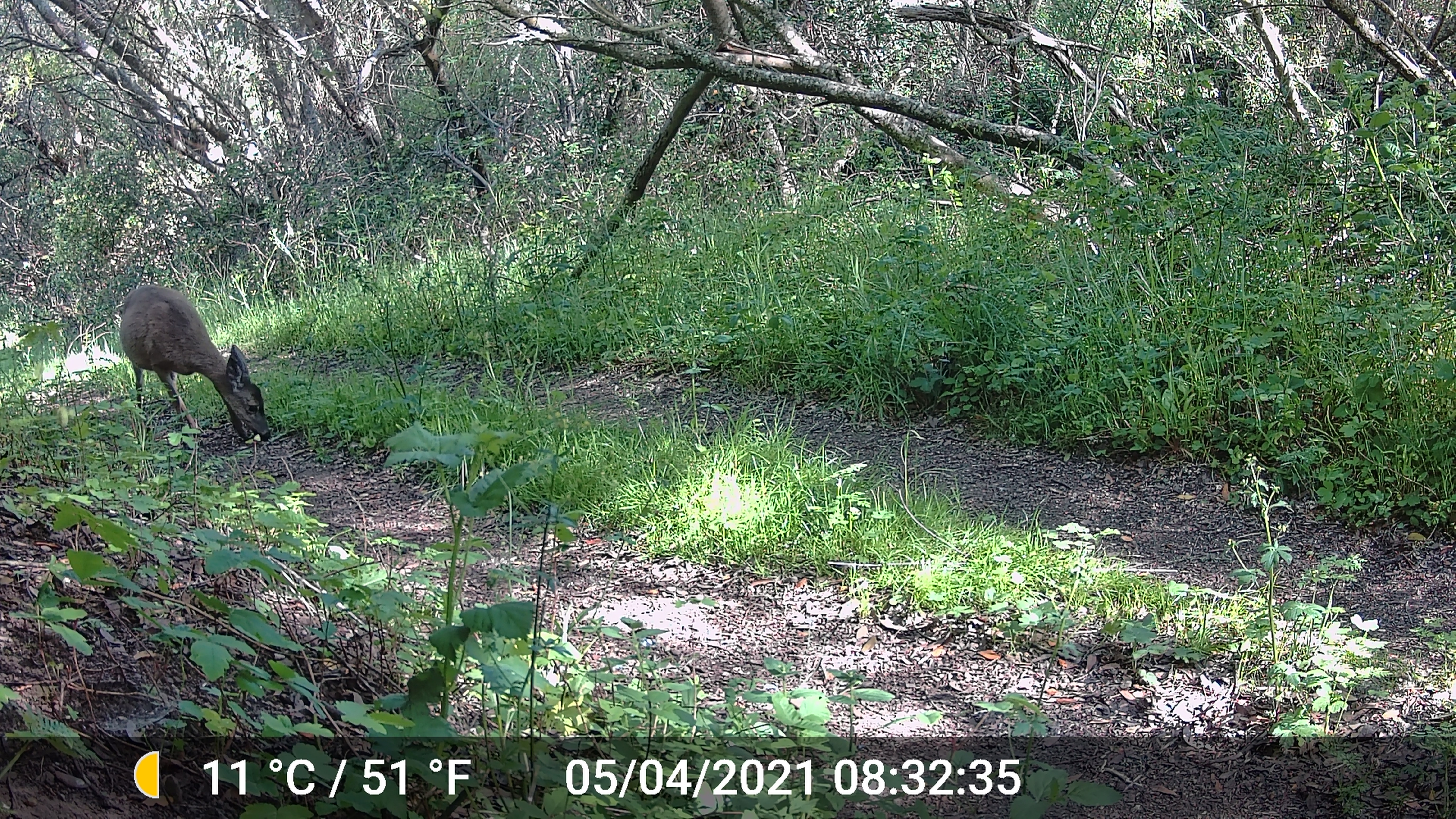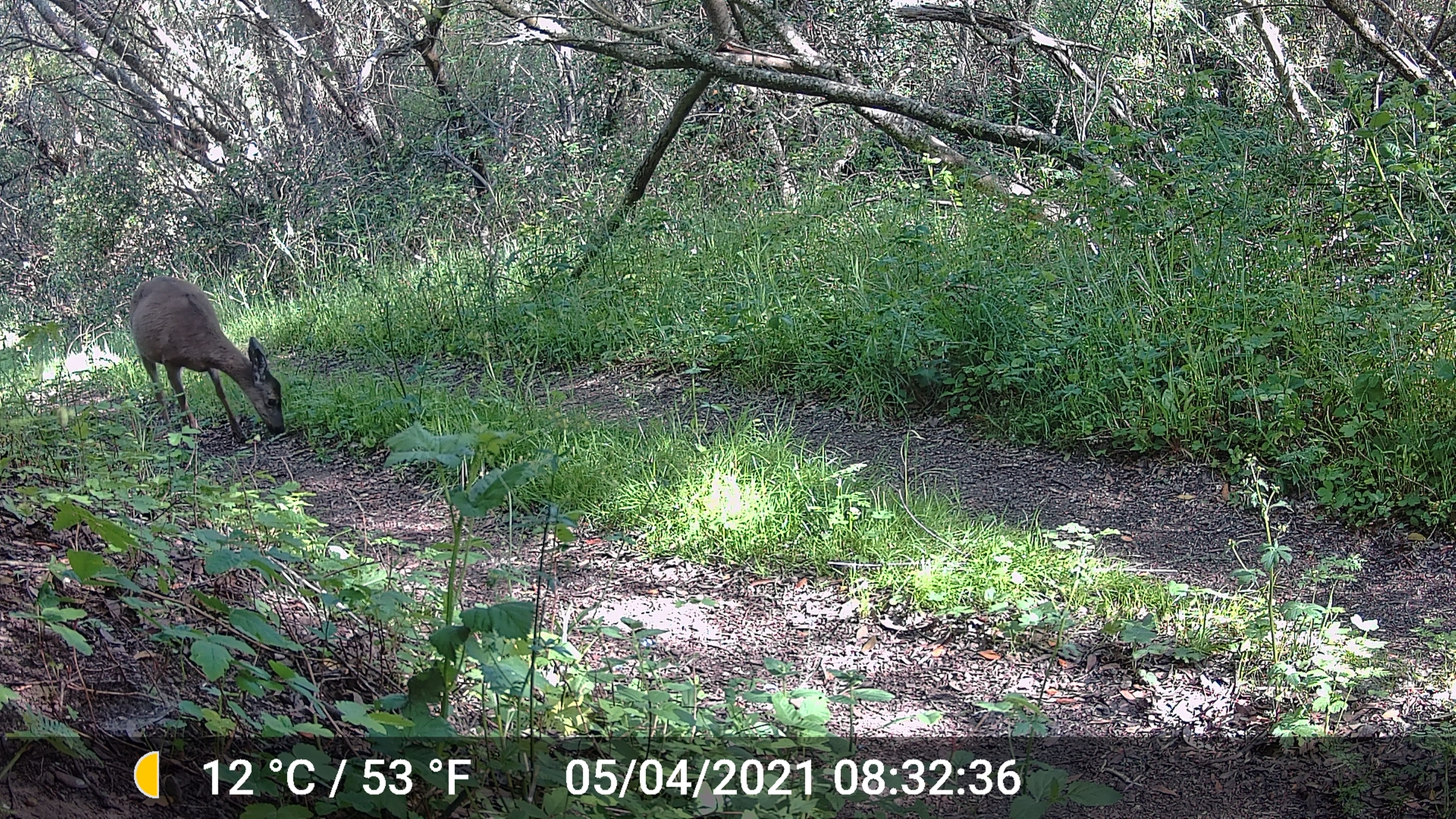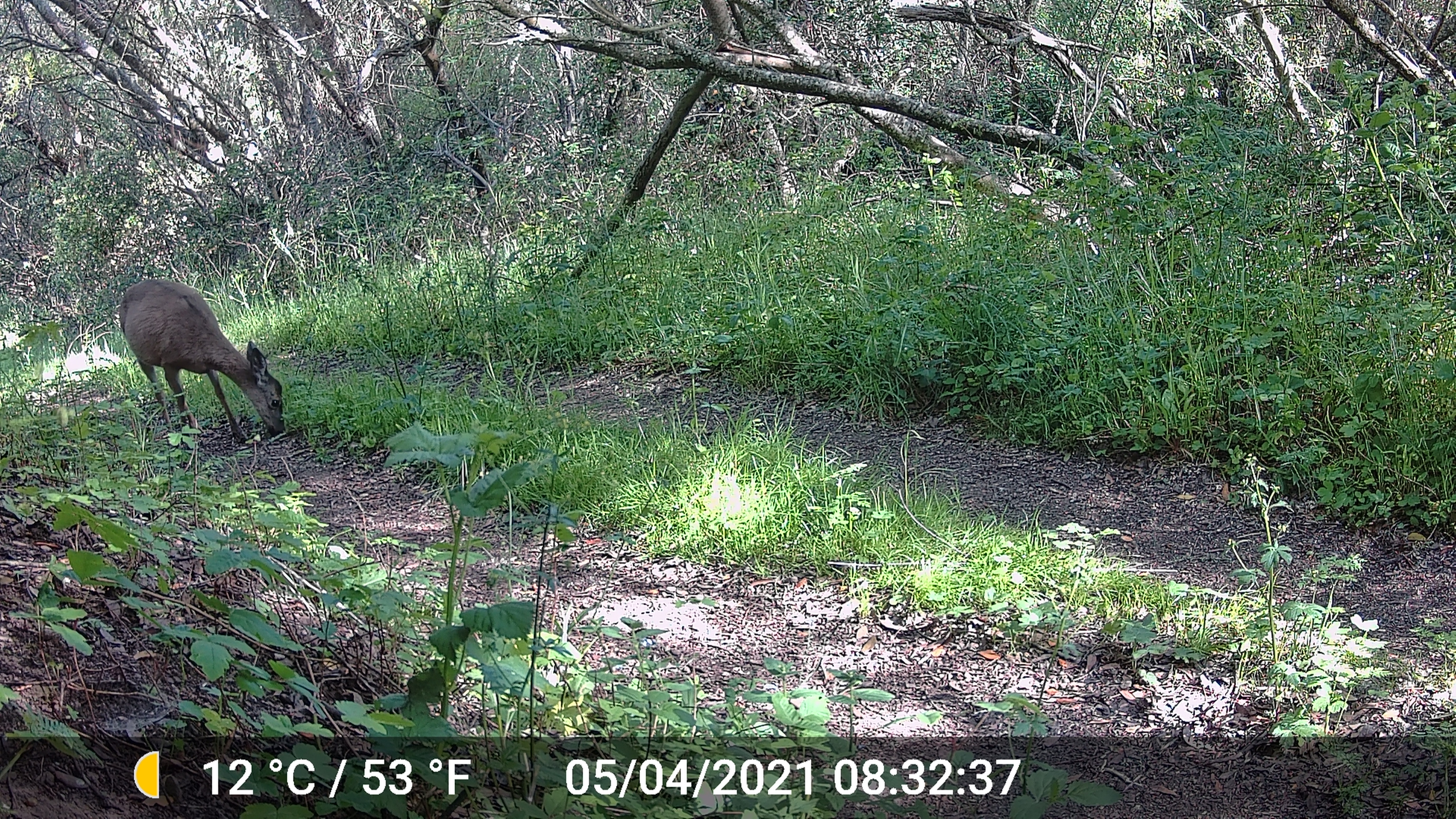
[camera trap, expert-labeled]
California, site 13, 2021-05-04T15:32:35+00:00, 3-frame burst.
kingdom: Animalia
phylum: Chordata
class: Mammalia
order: Artiodactyla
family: Cervidae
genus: Odocoileus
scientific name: Odocoileus hemionus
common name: mule deer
Mule deer (Odocoileus hemionus).